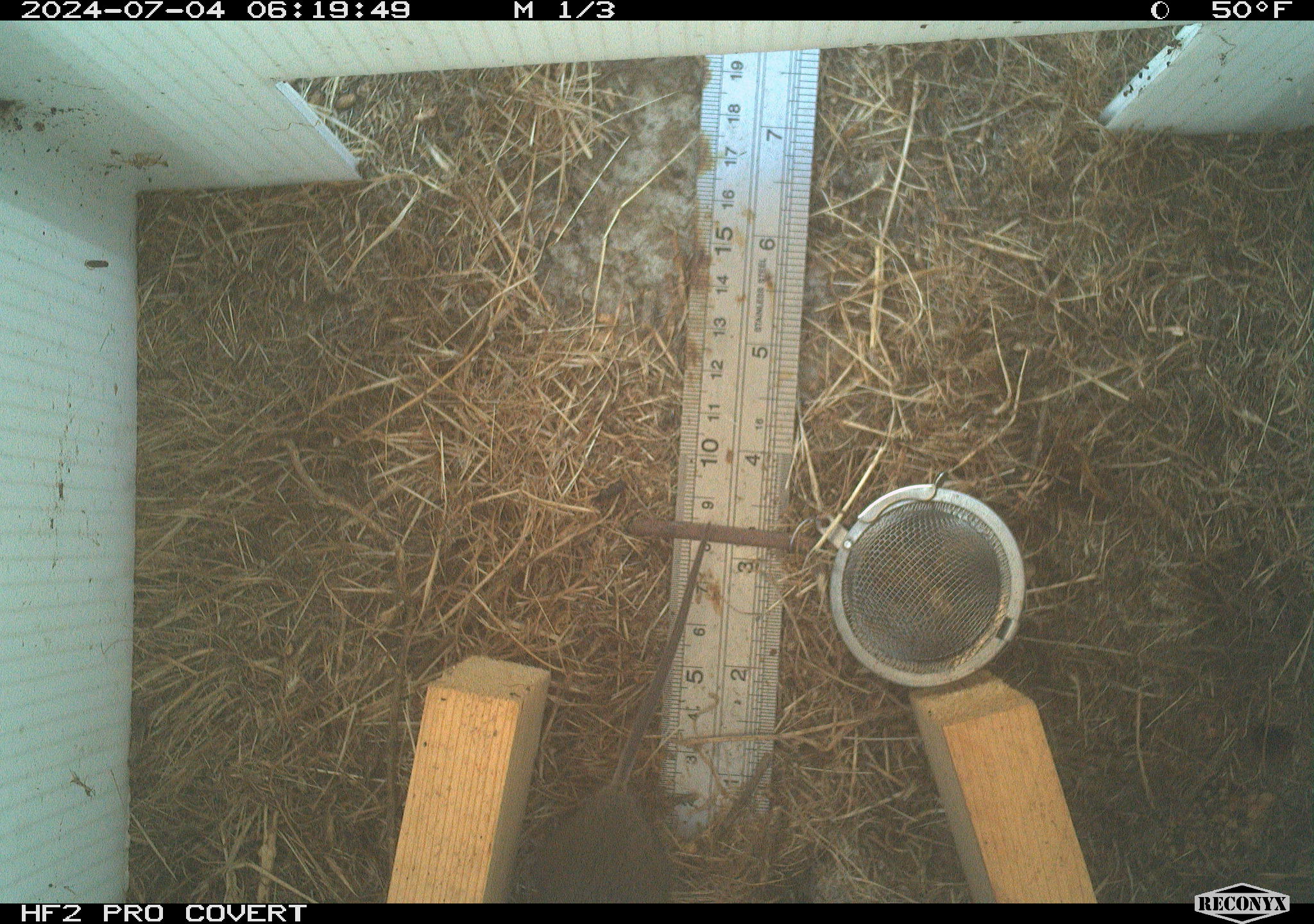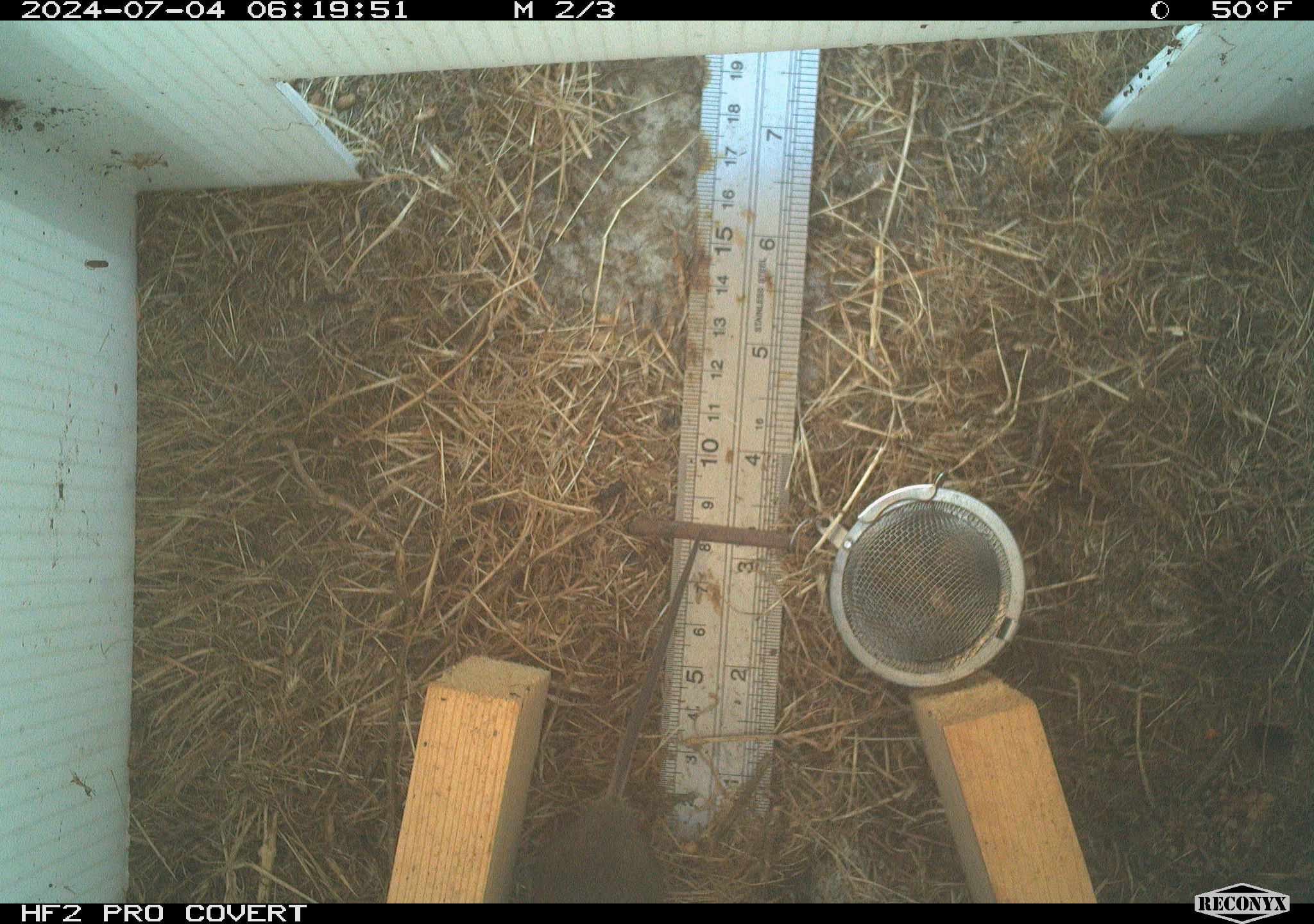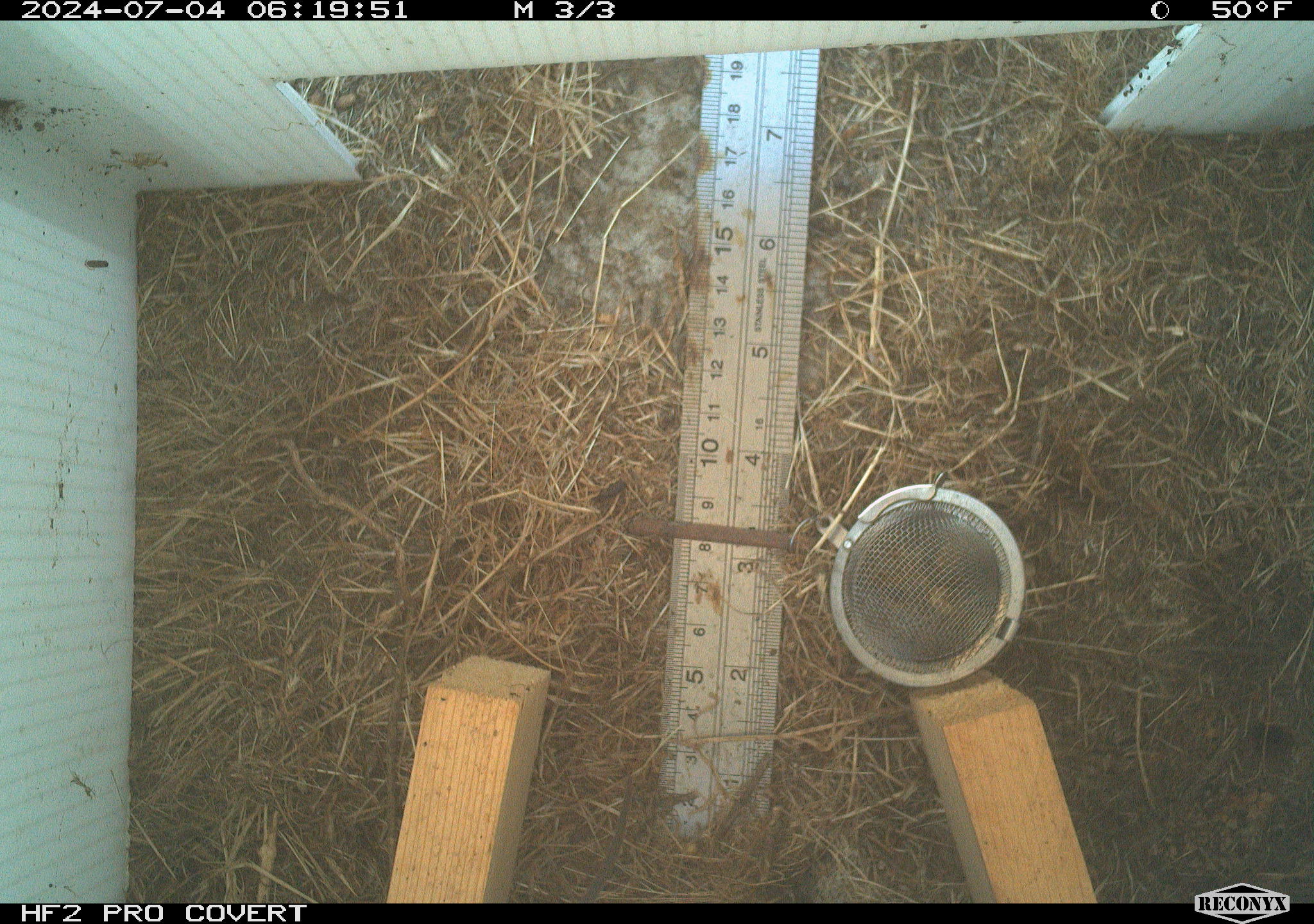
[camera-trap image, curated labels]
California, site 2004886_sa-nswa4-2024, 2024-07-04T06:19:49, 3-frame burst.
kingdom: Animalia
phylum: Chordata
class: Mammalia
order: Rodentia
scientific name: Rodentia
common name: mouse species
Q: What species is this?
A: Mouse species (Rodentia).